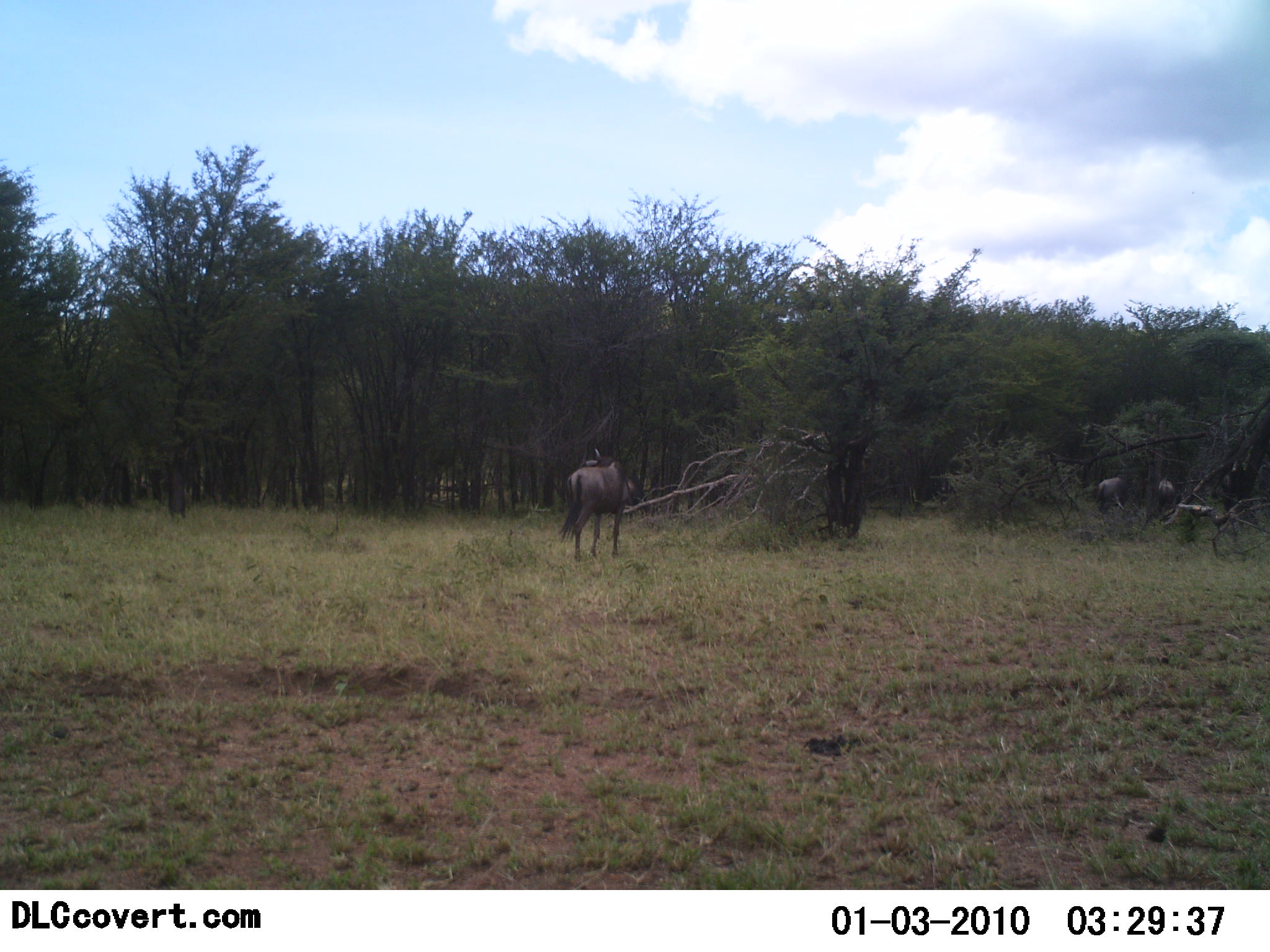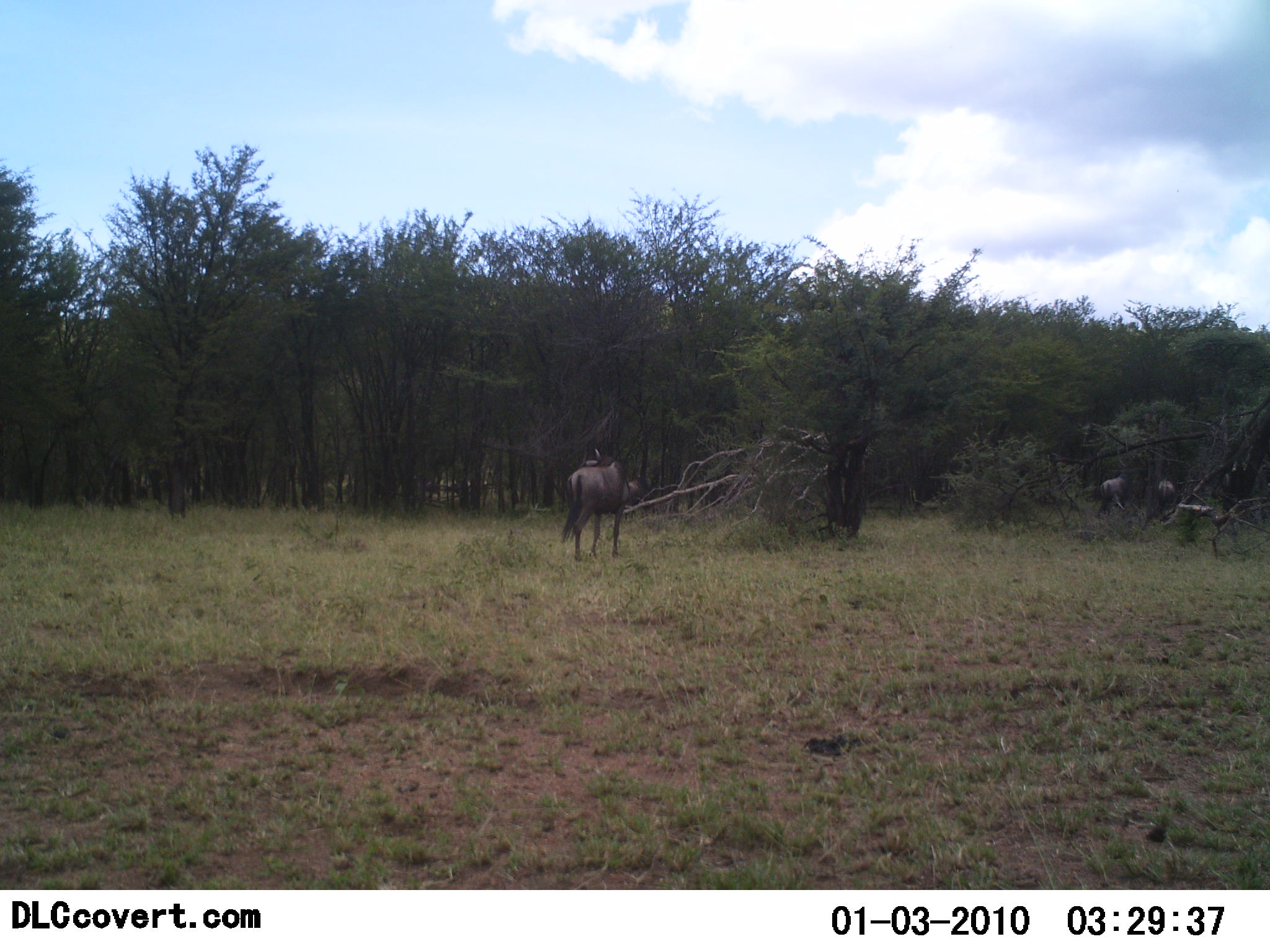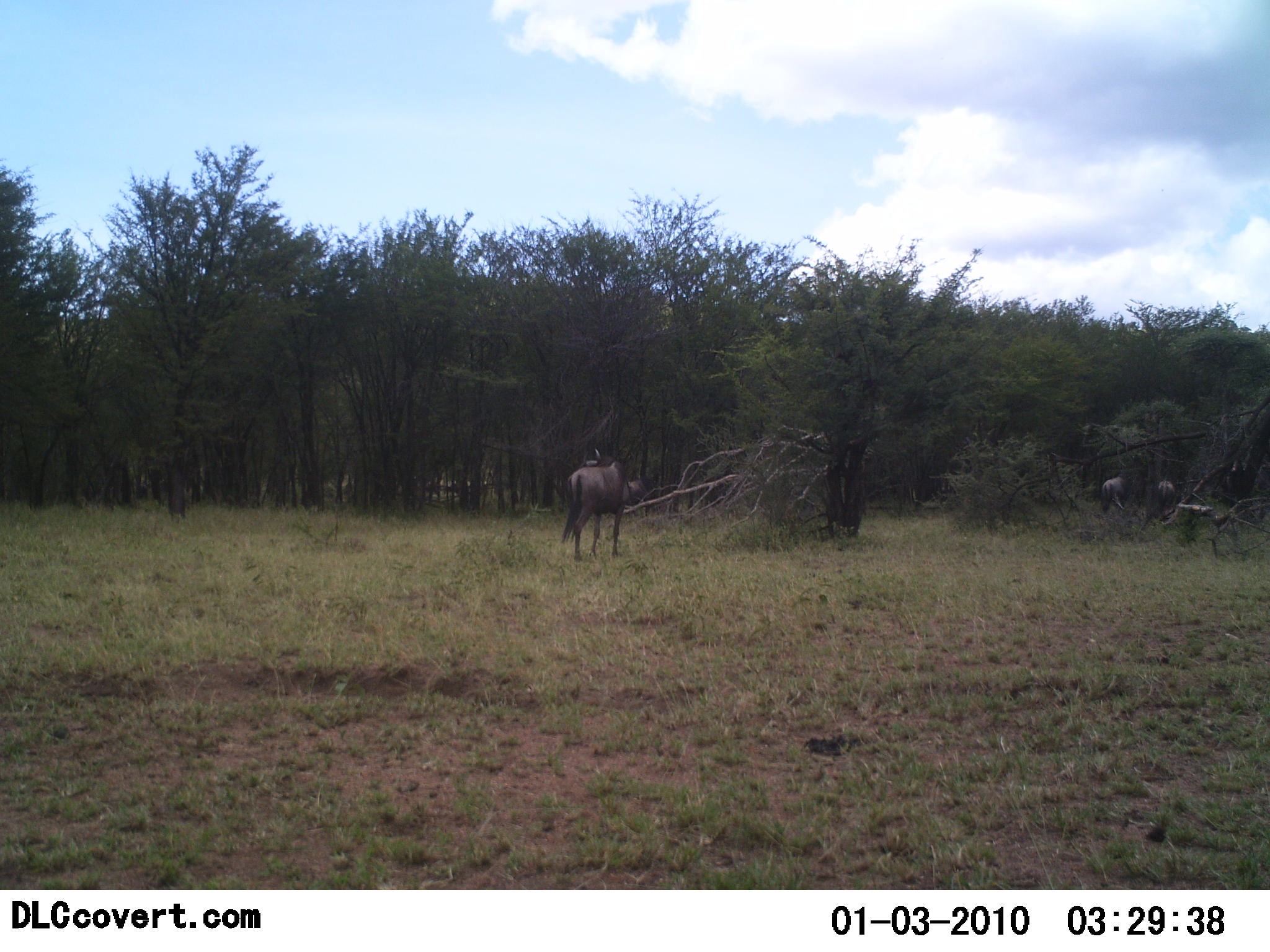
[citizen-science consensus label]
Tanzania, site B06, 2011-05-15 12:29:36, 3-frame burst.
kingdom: Animalia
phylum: Chordata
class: Mammalia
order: Artiodactyla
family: Bovidae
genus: Connochaetes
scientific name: Connochaetes taurinus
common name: blue wildebeest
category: wildebeest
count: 3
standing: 85%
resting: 0%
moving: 15%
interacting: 0%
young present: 0%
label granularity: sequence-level